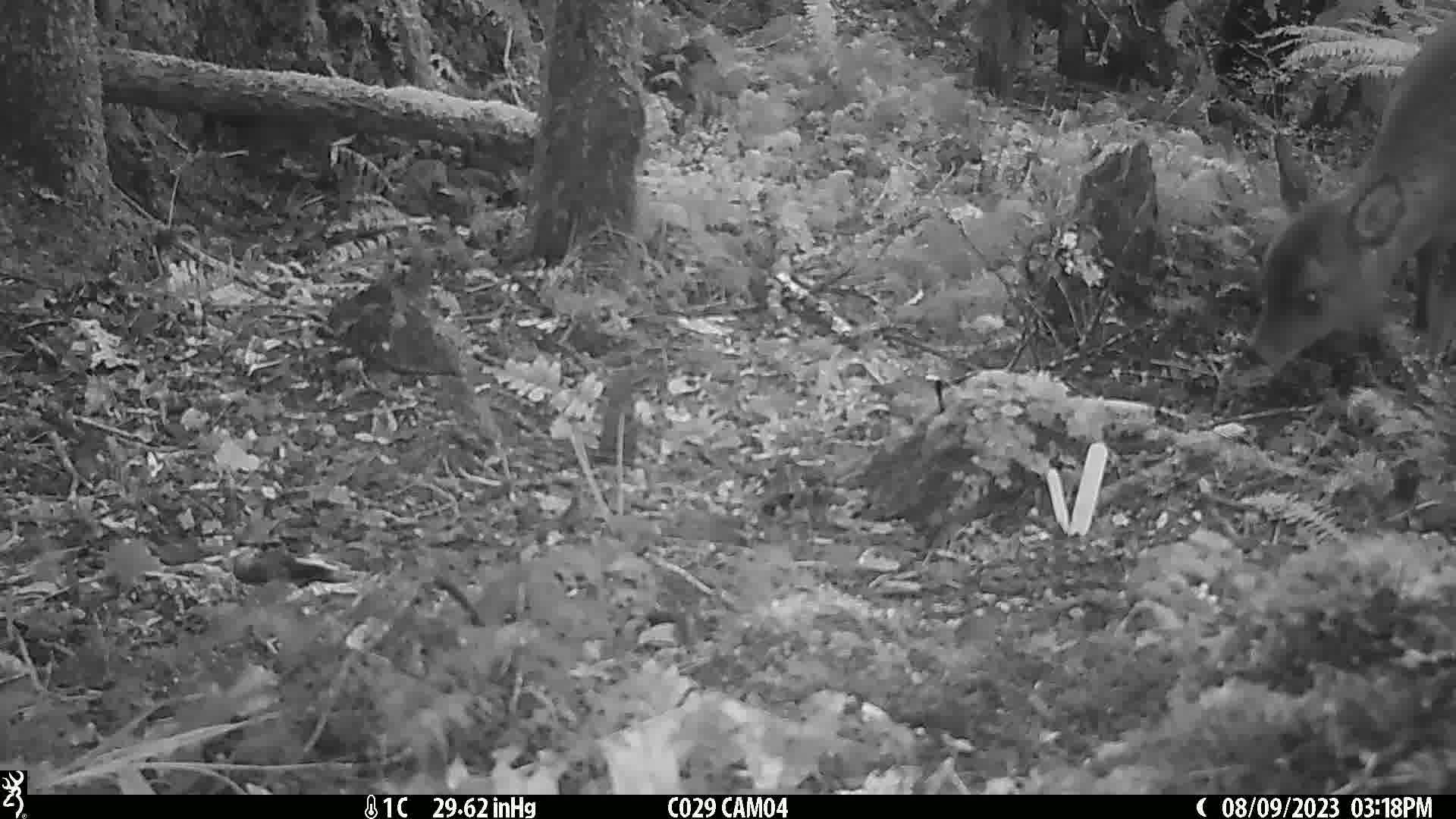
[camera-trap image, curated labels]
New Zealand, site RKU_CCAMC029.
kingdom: Animalia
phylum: Chordata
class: Mammalia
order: Artiodactyla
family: Cervidae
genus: Odocoileus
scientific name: Odocoileus virginianus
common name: white-tailed deer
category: white tailed deer